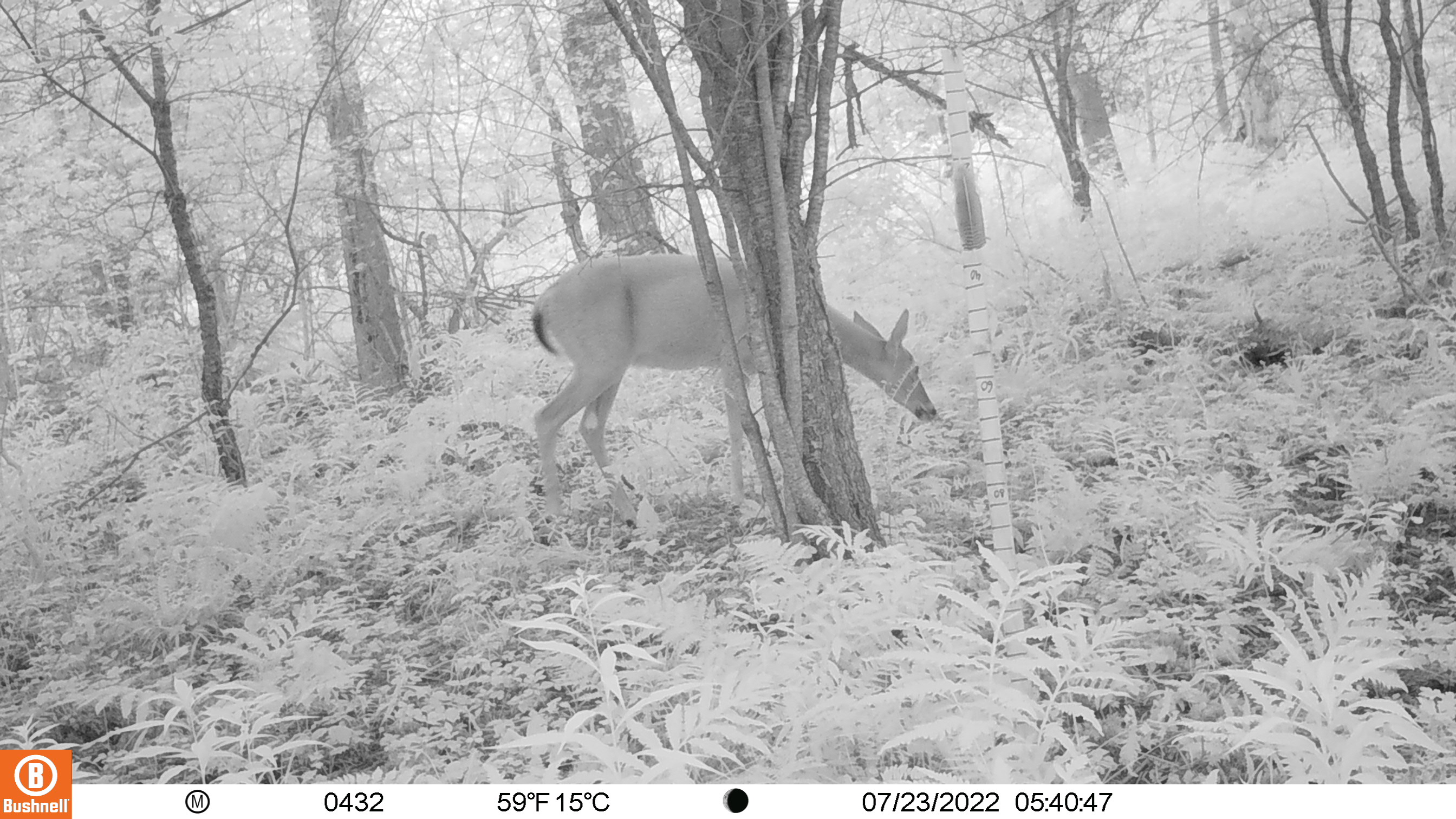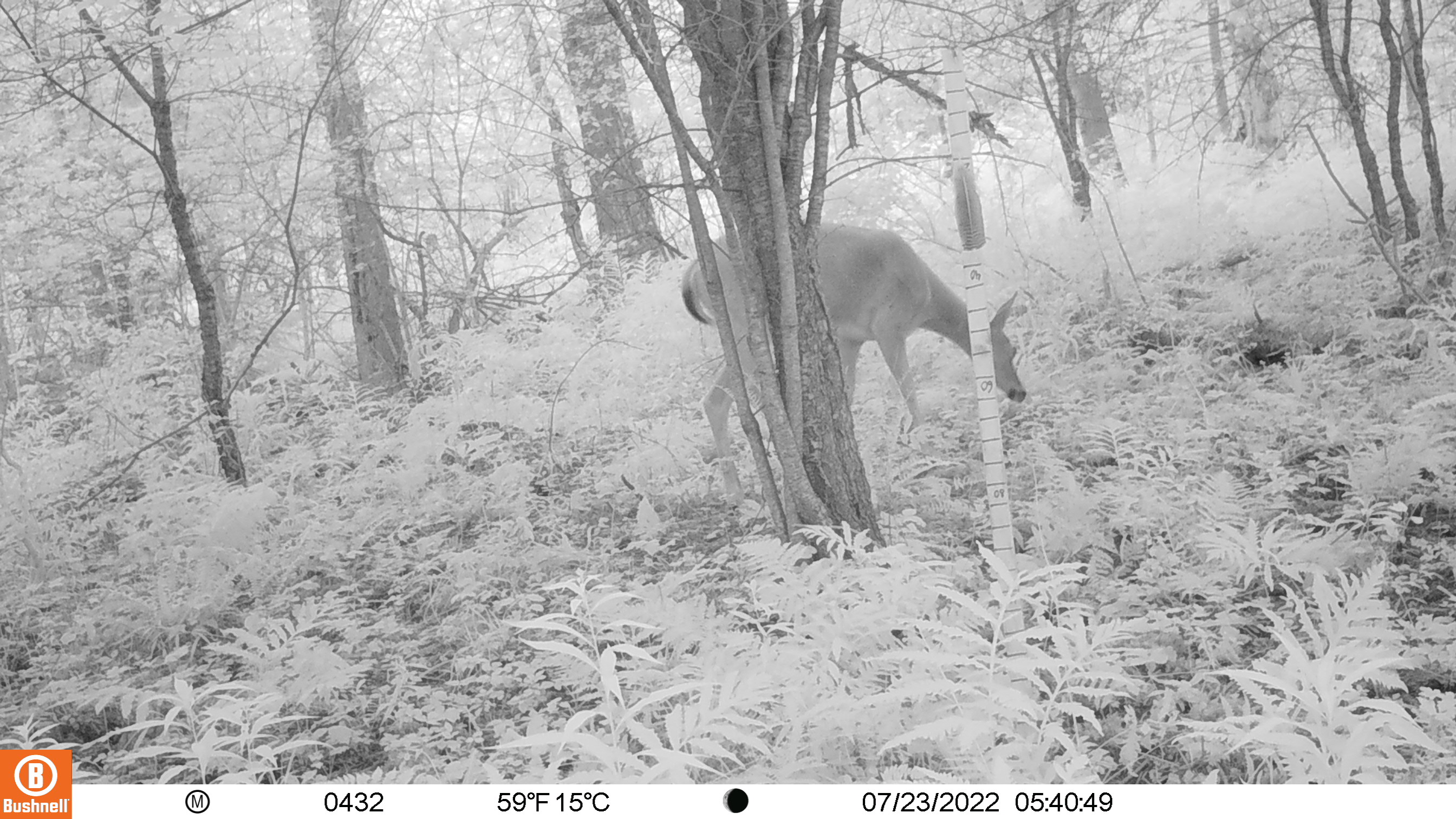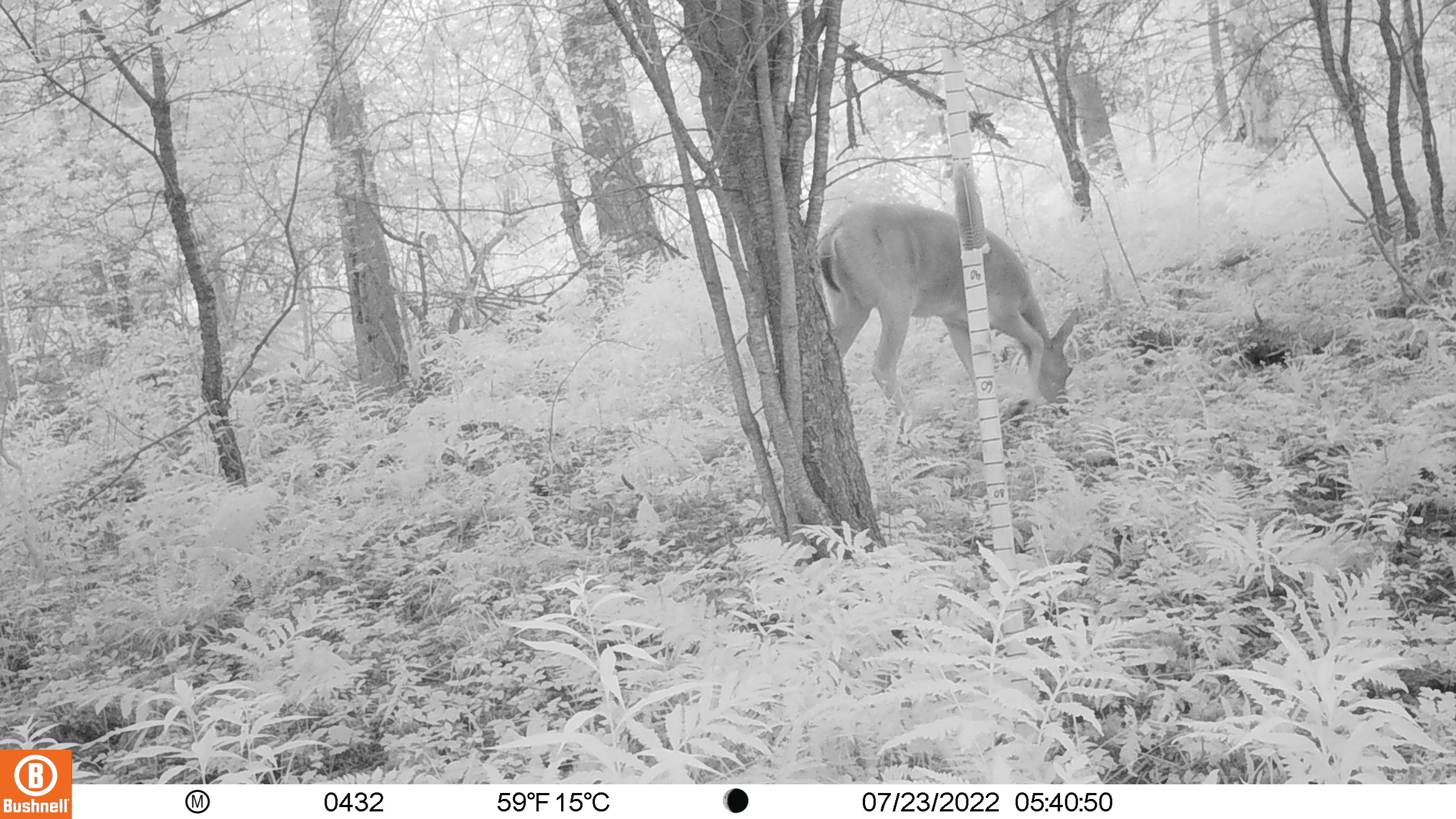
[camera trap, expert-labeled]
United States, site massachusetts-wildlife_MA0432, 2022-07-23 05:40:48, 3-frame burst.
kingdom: Animalia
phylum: Chordata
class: Mammalia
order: Artiodactyla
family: Cervidae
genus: Odocoileus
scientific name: Odocoileus virginianus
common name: white-tailed deer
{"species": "white-tailed deer (Odocoileus virginianus)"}